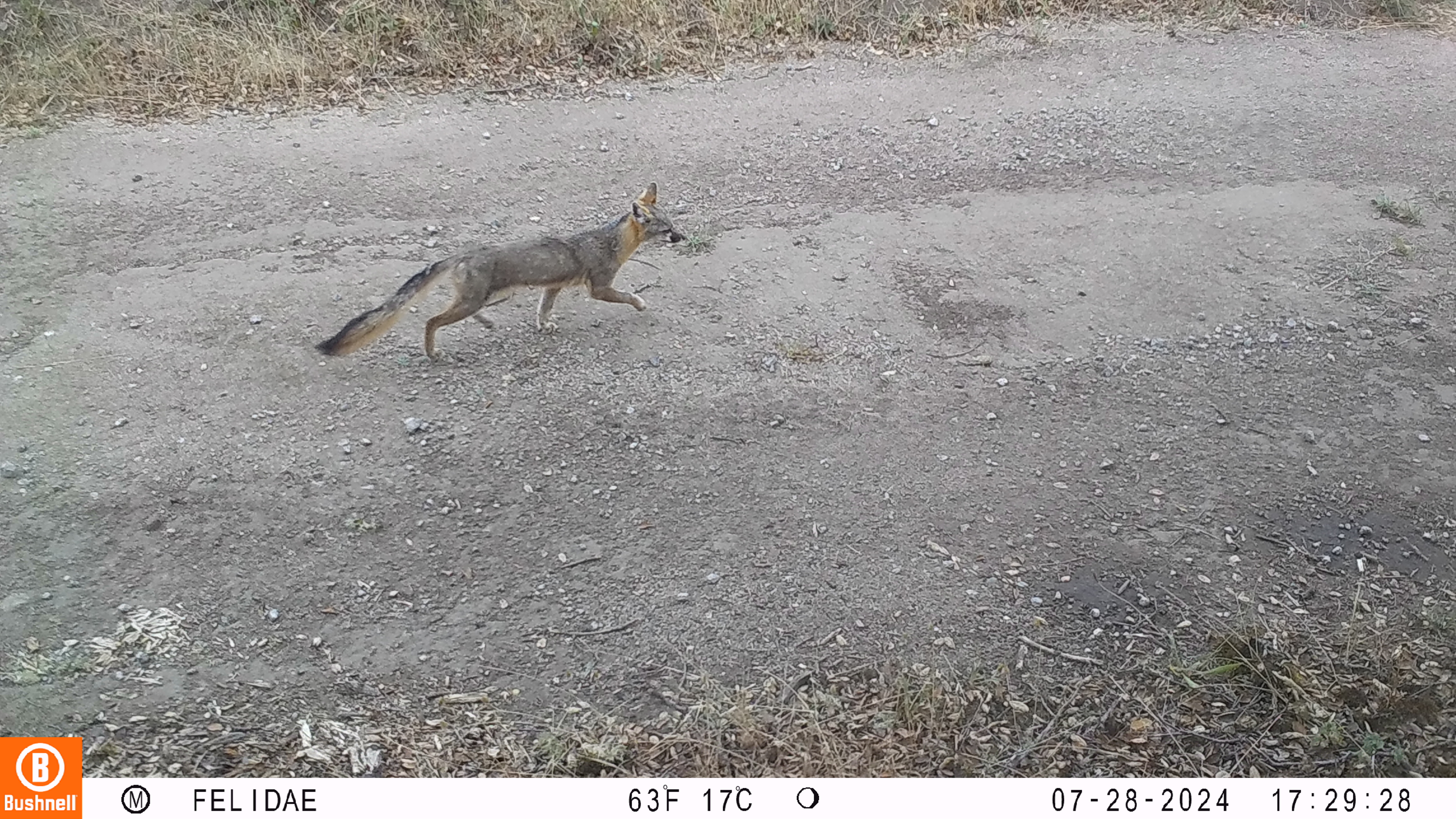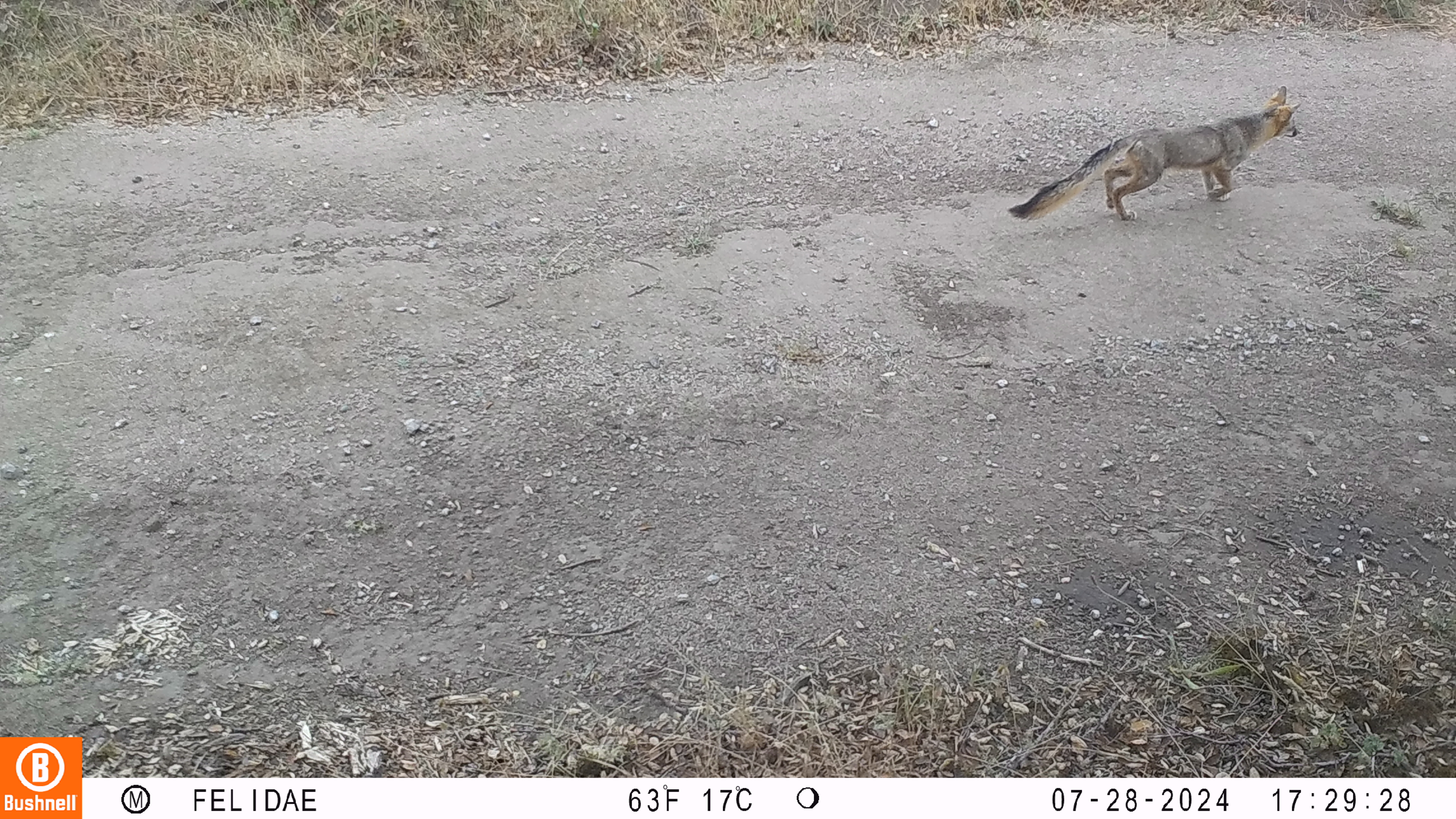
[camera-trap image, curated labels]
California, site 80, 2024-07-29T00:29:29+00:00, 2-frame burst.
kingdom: Animalia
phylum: Chordata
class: Mammalia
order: Carnivora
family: Canidae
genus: Urocyon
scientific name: Urocyon cinereoargenteus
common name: gray fox